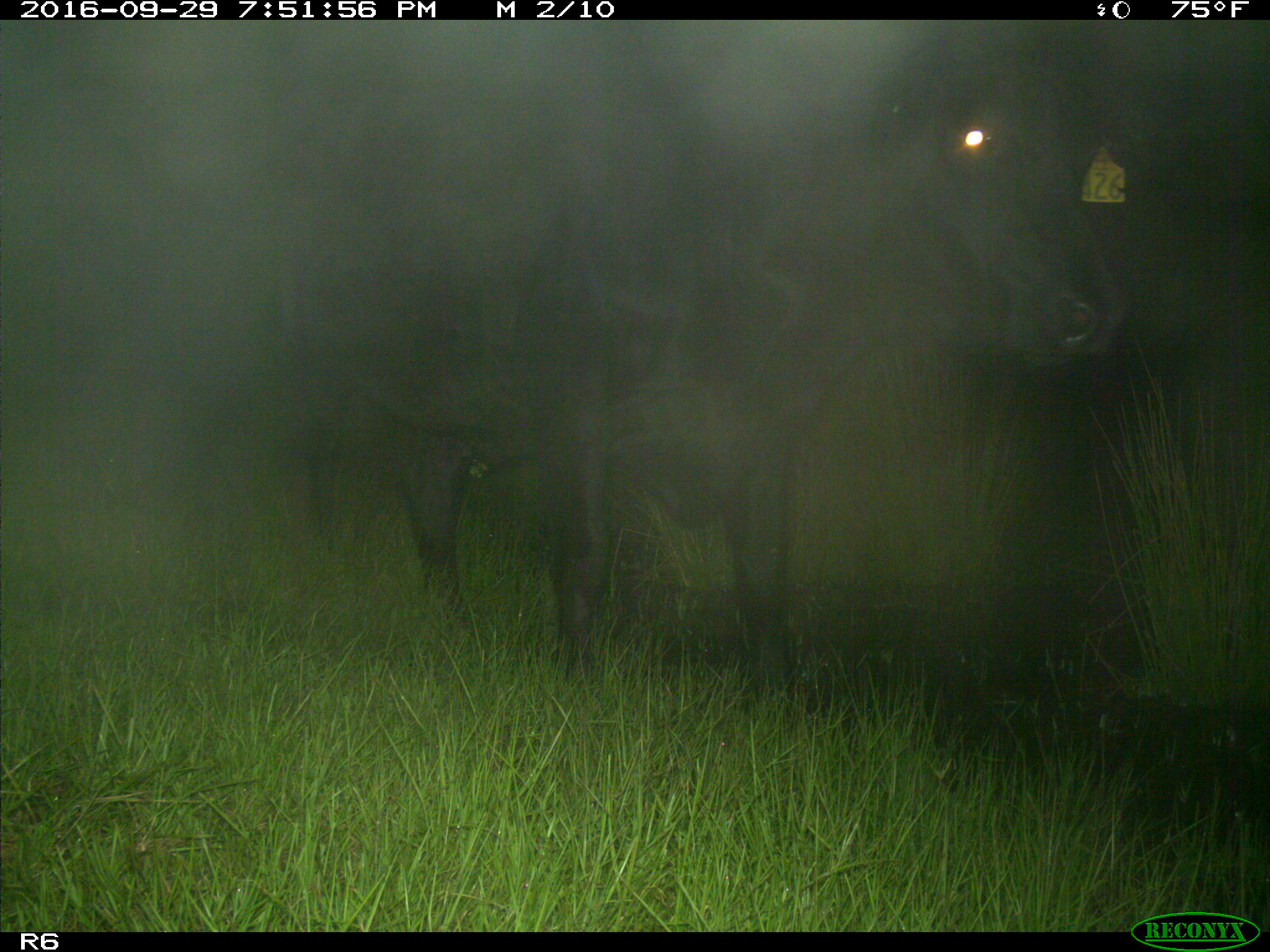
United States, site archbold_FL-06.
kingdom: Animalia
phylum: Chordata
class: Mammalia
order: Artiodactyla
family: Bovidae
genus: Bos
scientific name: Bos taurus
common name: domestic cow